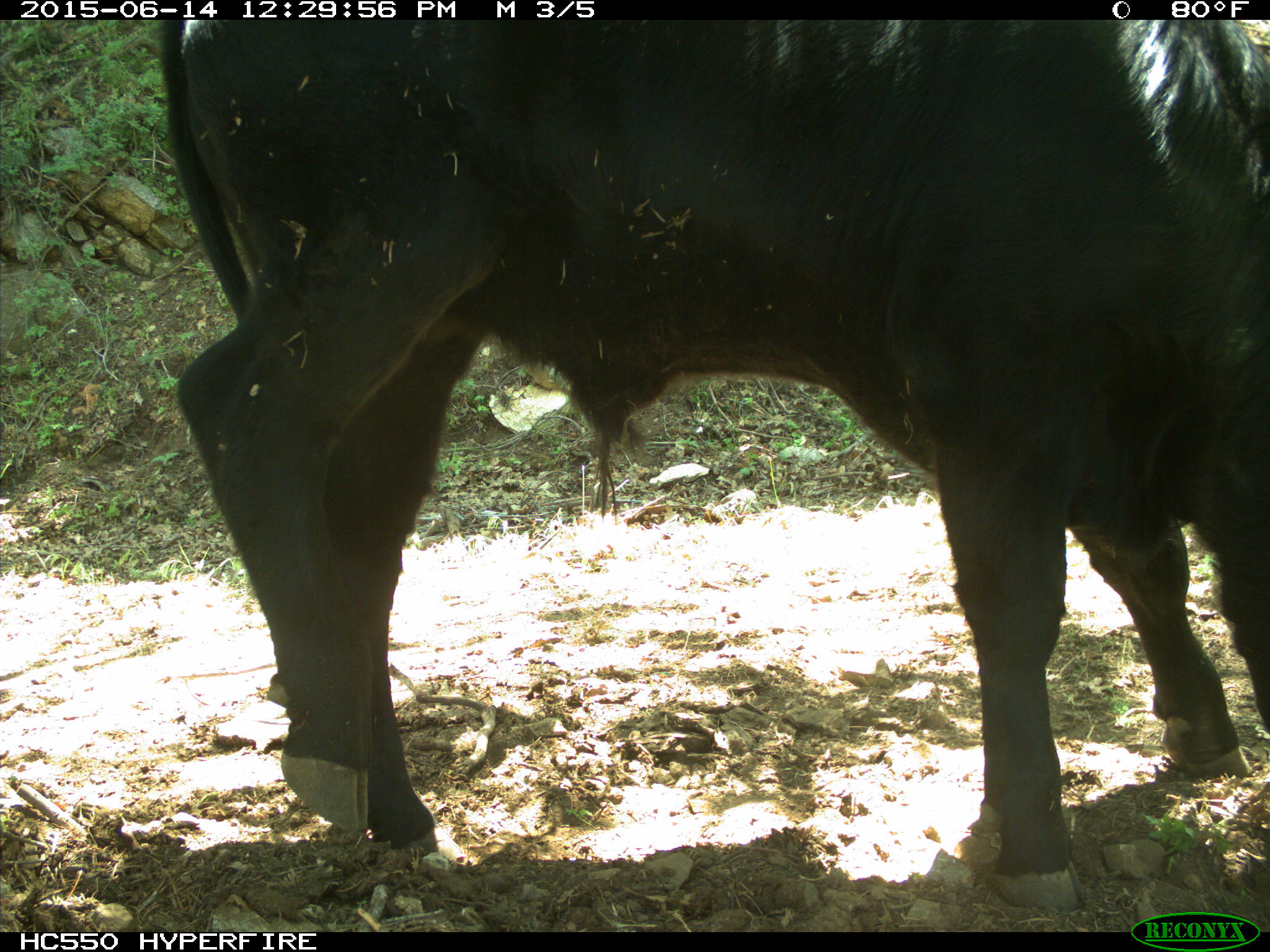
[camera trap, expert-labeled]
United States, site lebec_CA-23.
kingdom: Animalia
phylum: Chordata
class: Mammalia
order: Artiodactyla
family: Bovidae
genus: Bos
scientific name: Bos taurus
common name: domestic cow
Bos taurus (domestic cow).